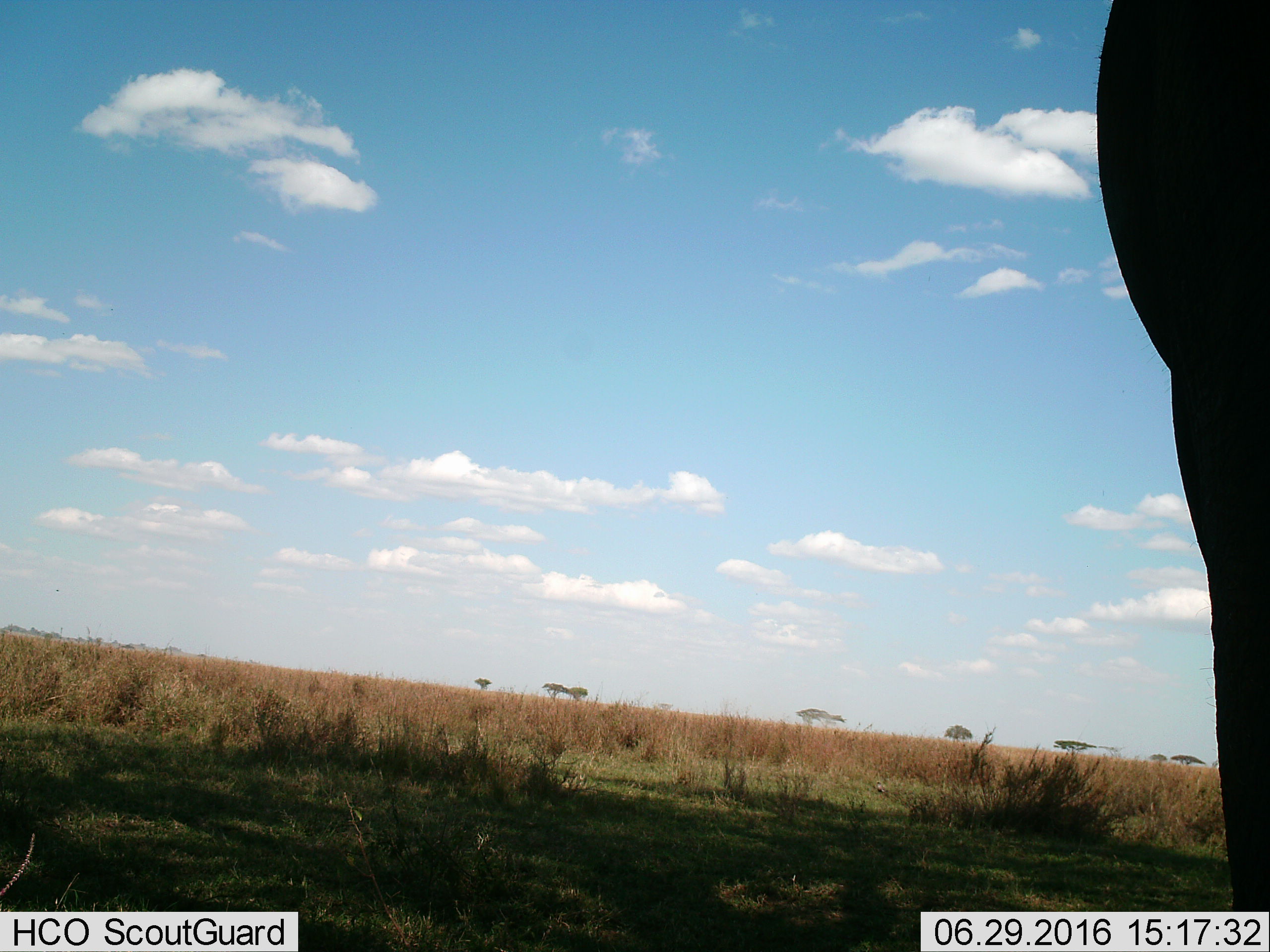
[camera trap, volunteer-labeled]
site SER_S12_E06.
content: unidentified animal